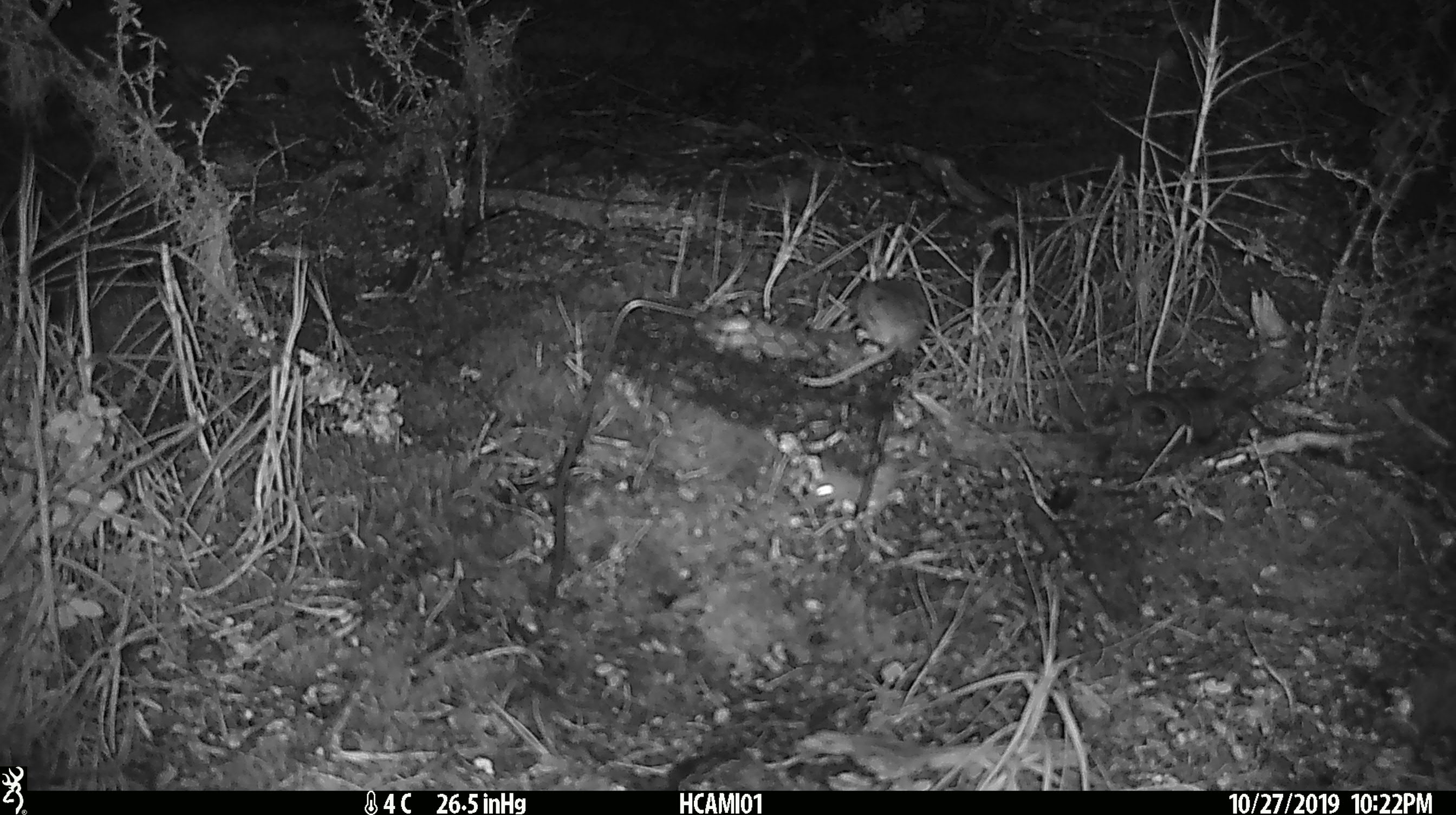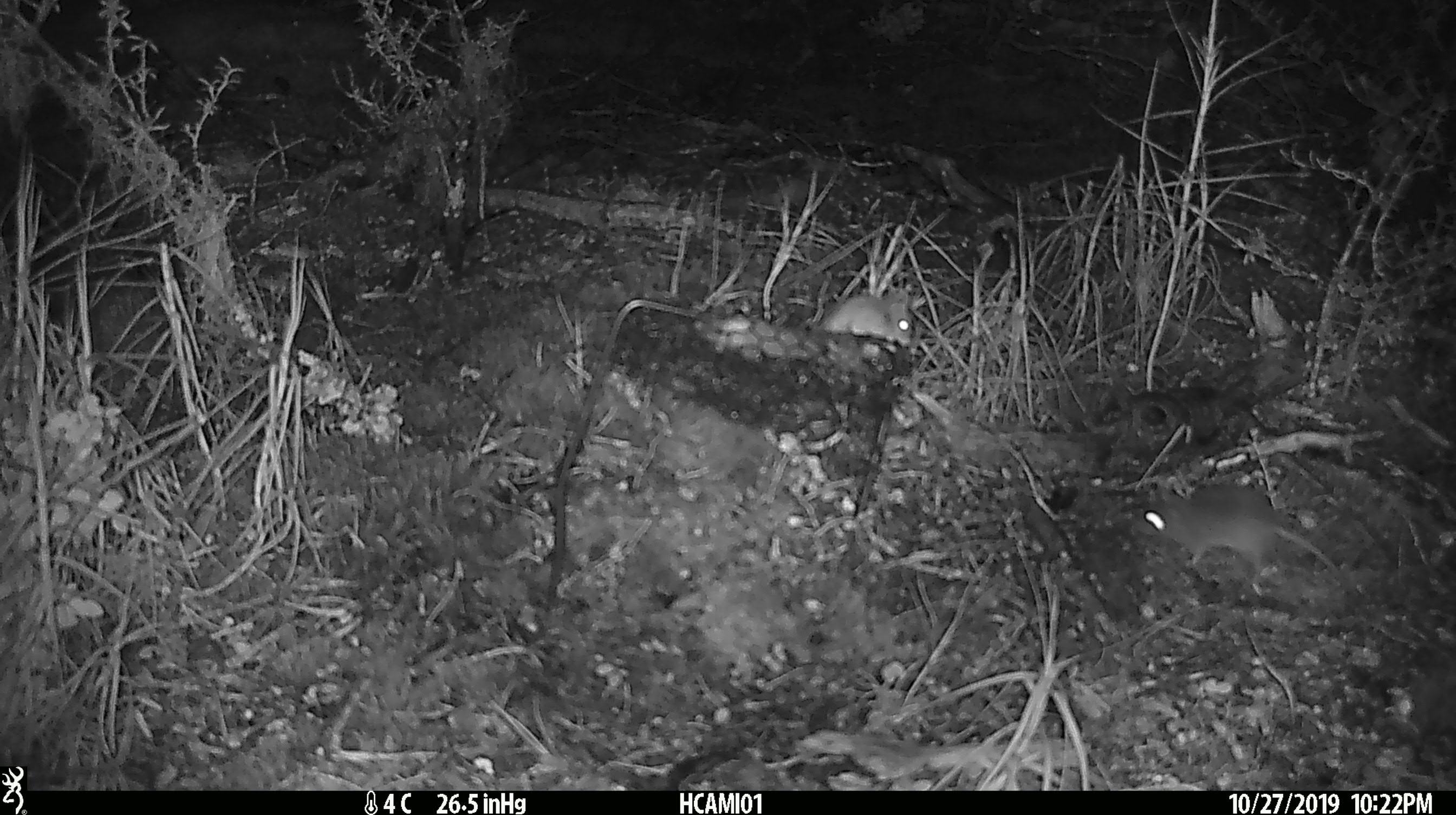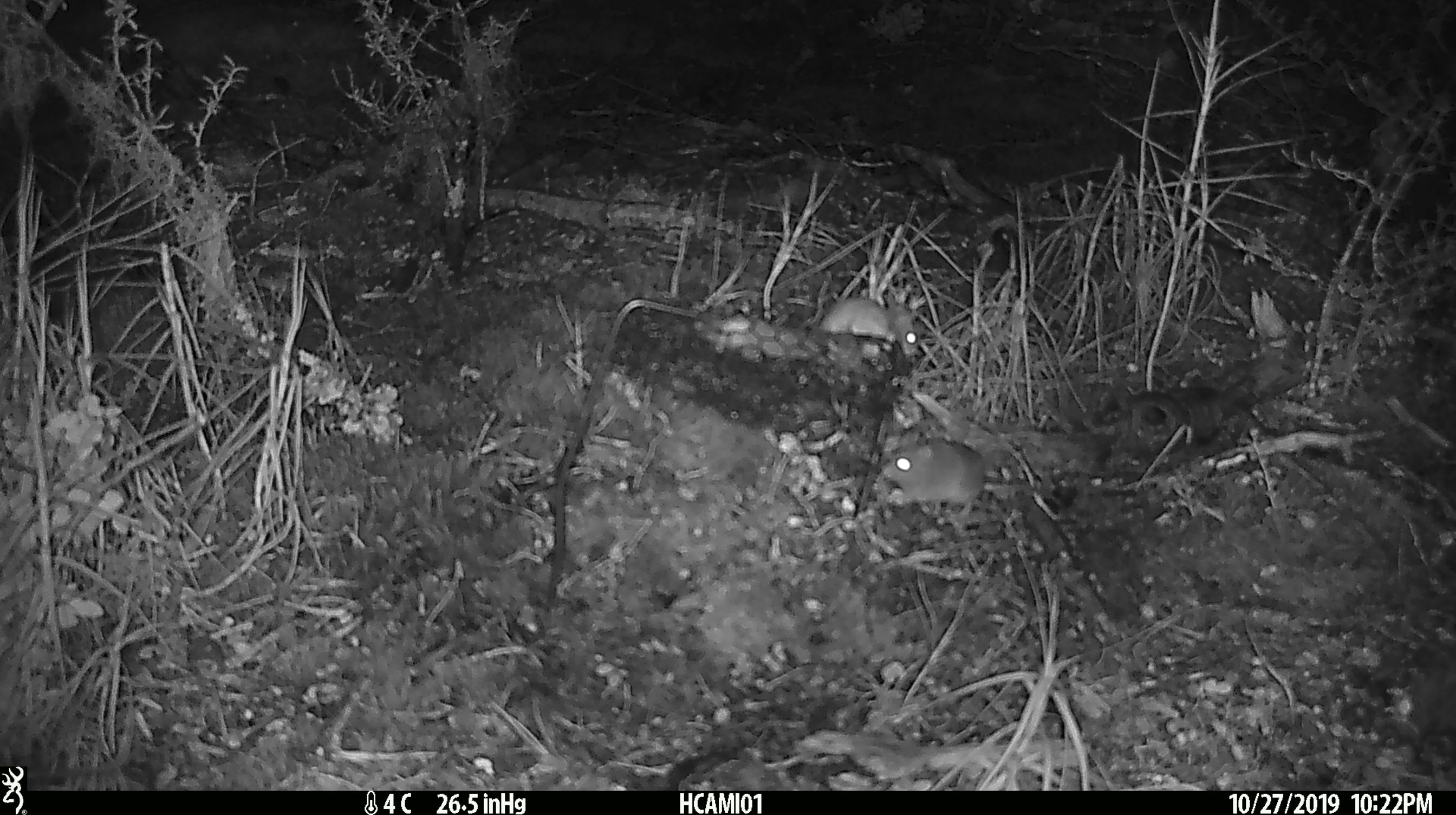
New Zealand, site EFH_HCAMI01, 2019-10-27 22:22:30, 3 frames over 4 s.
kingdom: Animalia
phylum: Chordata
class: Mammalia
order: Rodentia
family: Muridae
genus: Mus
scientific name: Mus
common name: mouse